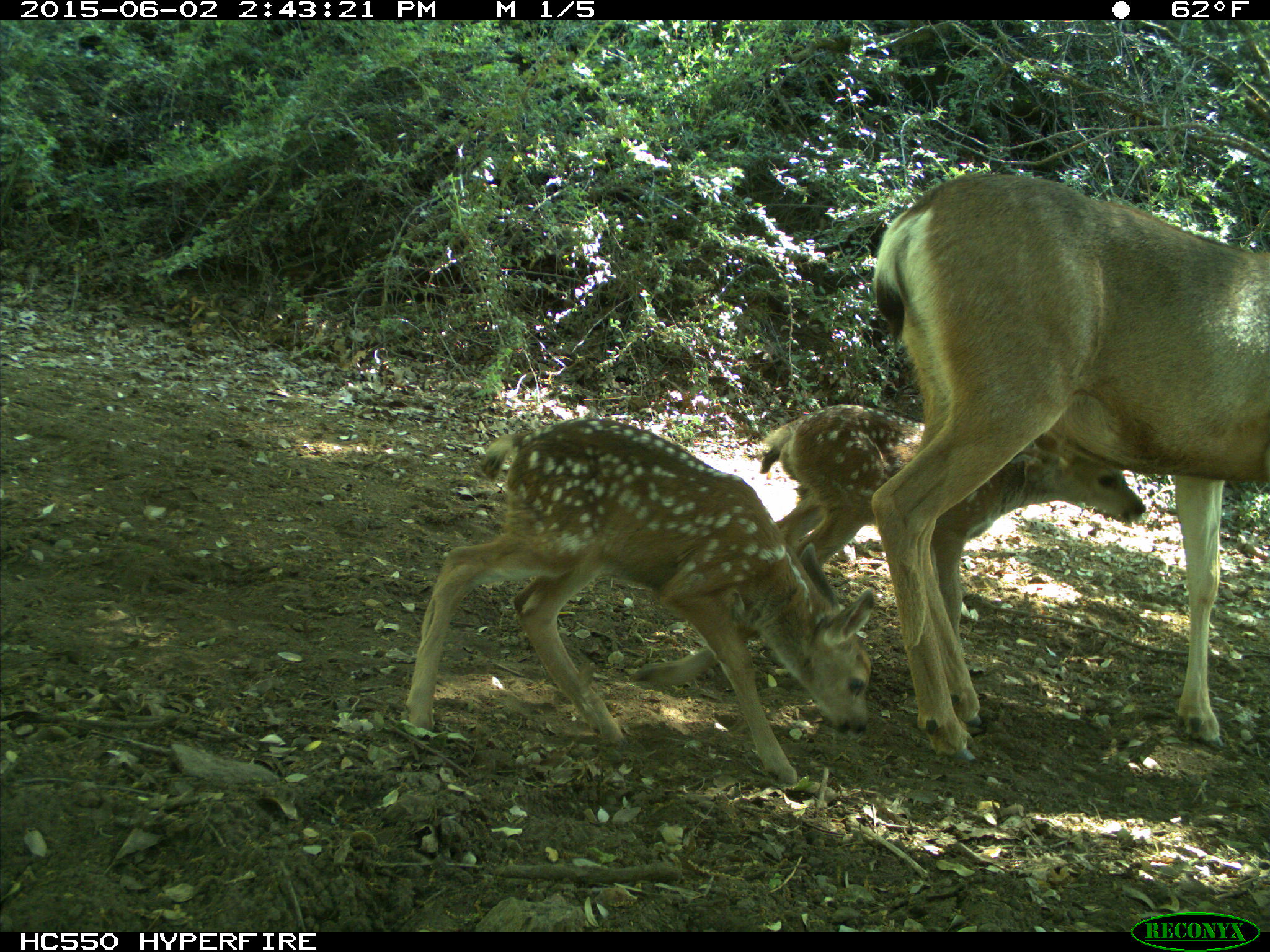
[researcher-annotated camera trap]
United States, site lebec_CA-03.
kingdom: Animalia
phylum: Chordata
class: Mammalia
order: Artiodactyla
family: Cervidae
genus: Odocoileus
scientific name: Odocoileus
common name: deer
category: unidentified deer